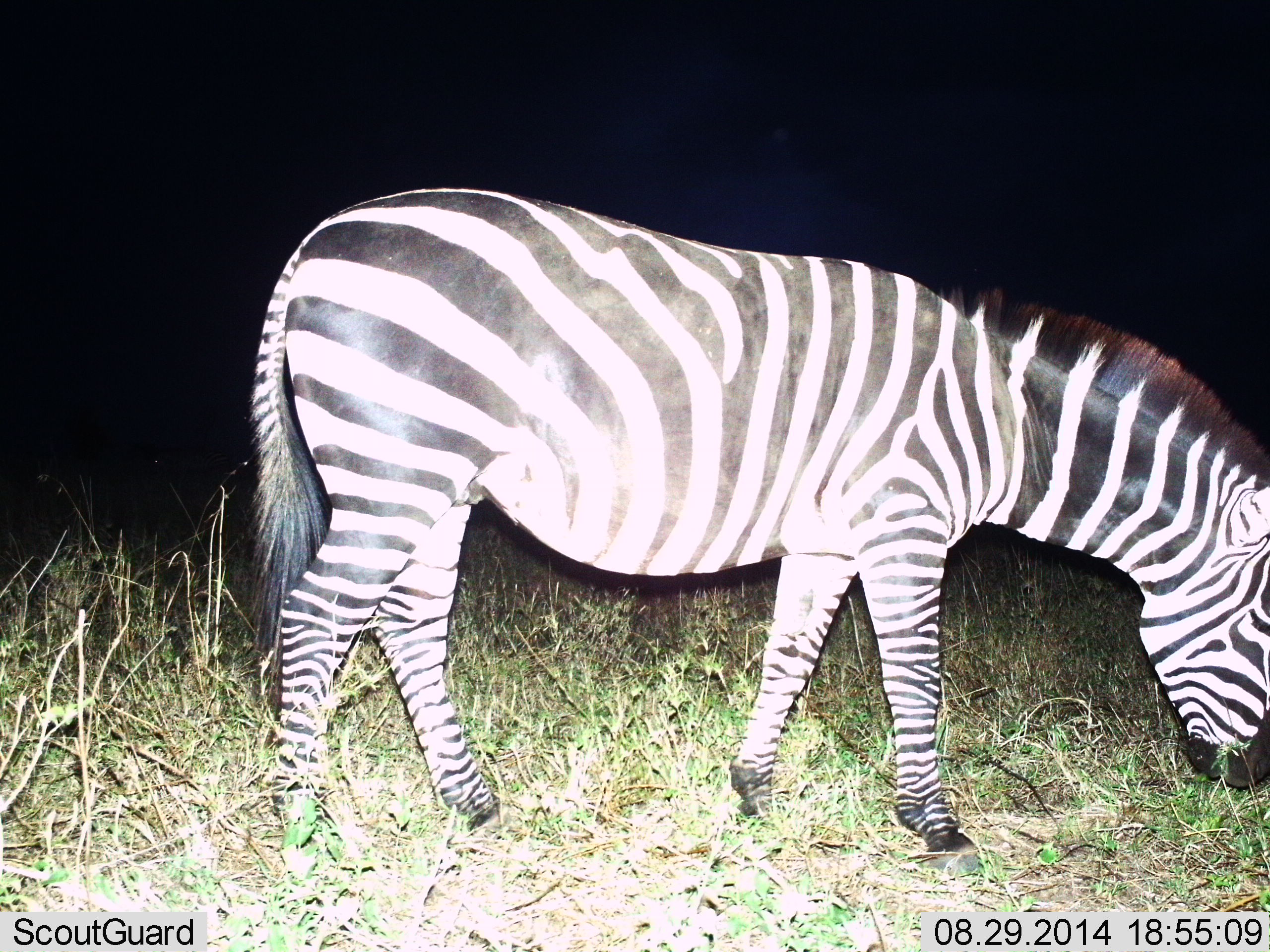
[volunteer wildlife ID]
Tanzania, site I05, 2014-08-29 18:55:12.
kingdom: Animalia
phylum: Chordata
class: Mammalia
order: Perissodactyla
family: Equidae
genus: Equus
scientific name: Equus quagga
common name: plains zebra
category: zebra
Zebra (plains zebra) (Equus quagga), count 1. Behavior (volunteer vote fractions): standing 20%, resting 0%, moving 10%, interacting 0%. Young present (vote fraction): 0%. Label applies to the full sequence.